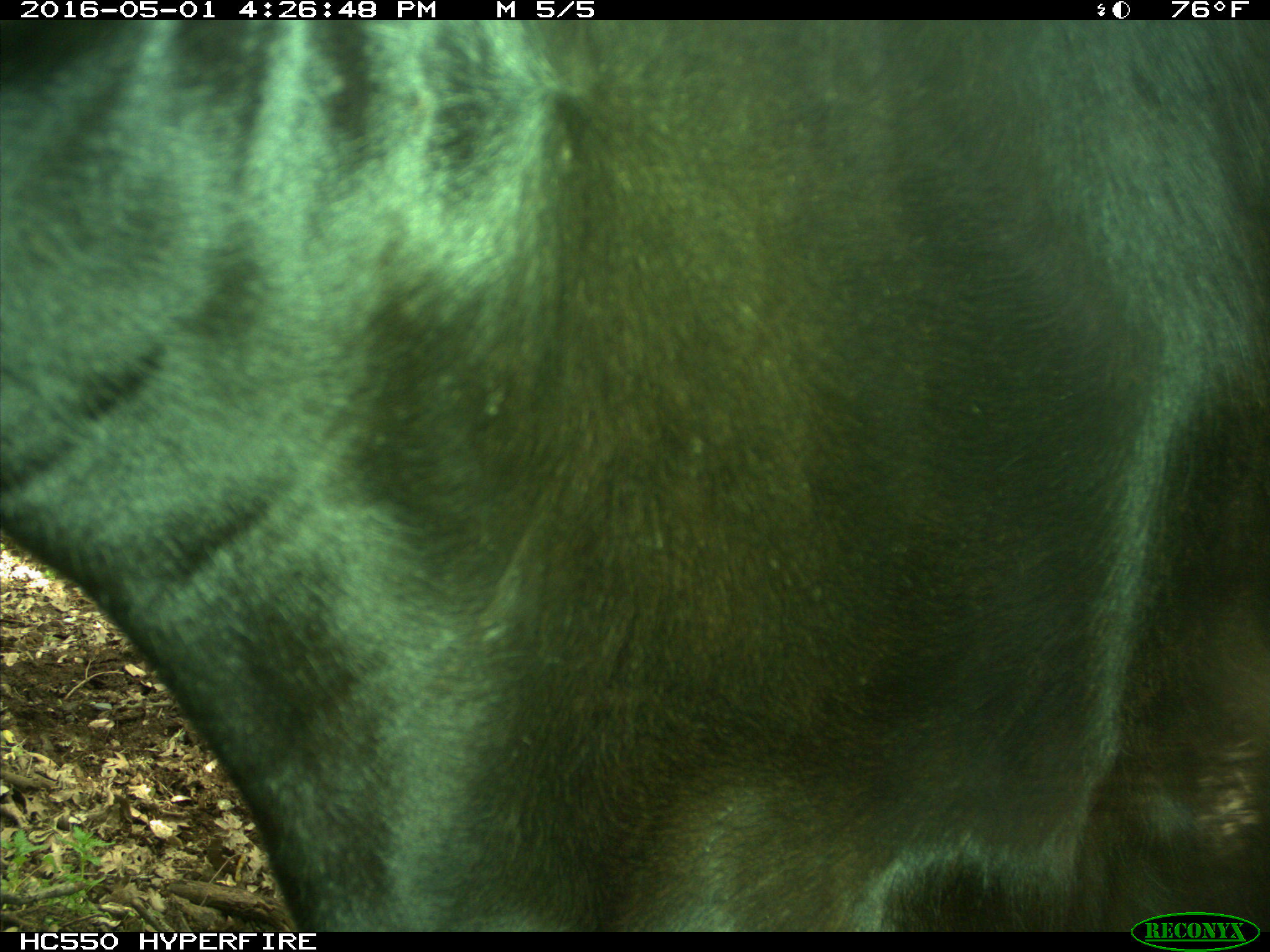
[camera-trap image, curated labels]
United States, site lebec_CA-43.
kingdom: Animalia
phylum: Chordata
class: Mammalia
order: Artiodactyla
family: Bovidae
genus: Bos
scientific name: Bos taurus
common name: domestic cow